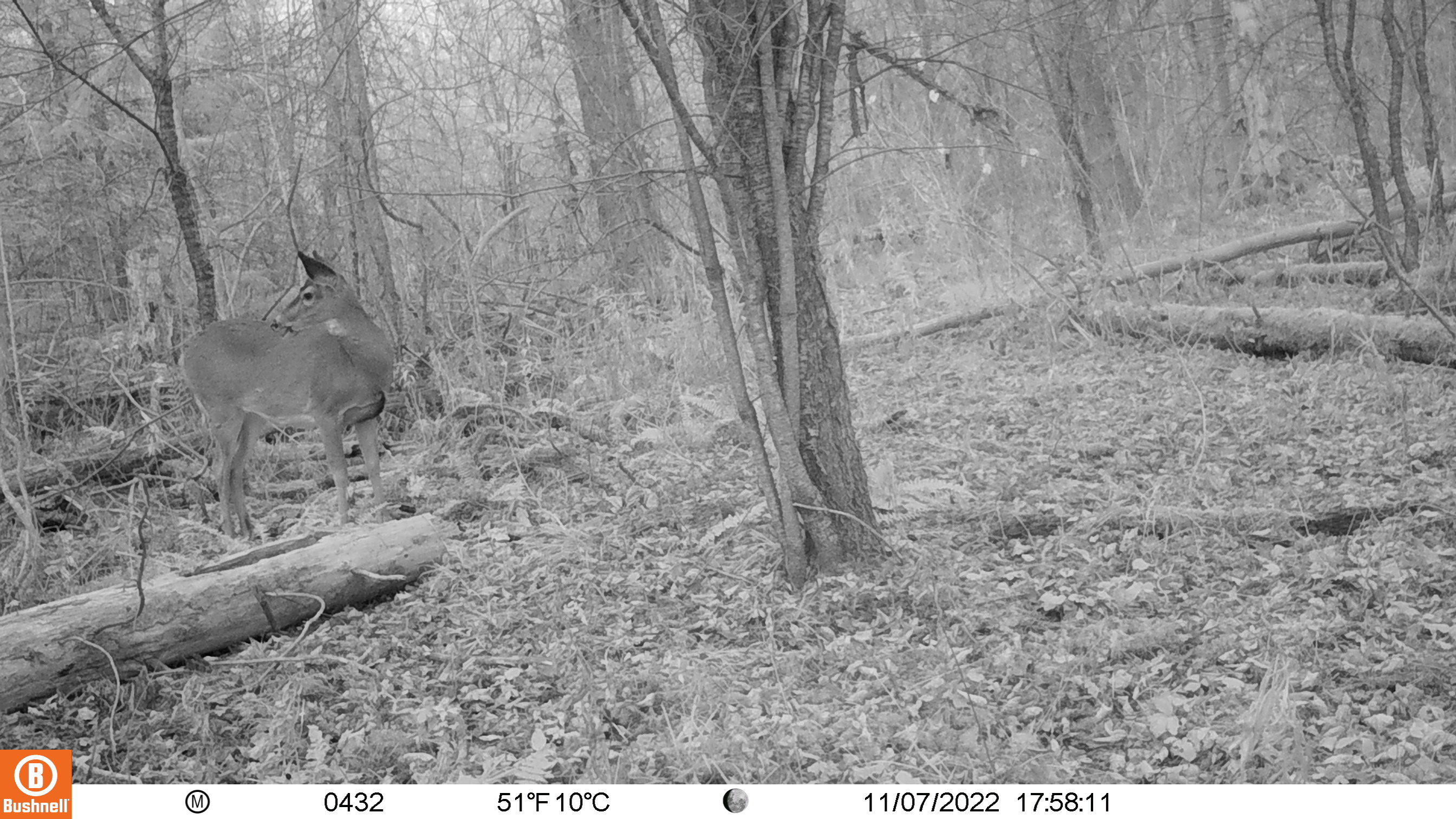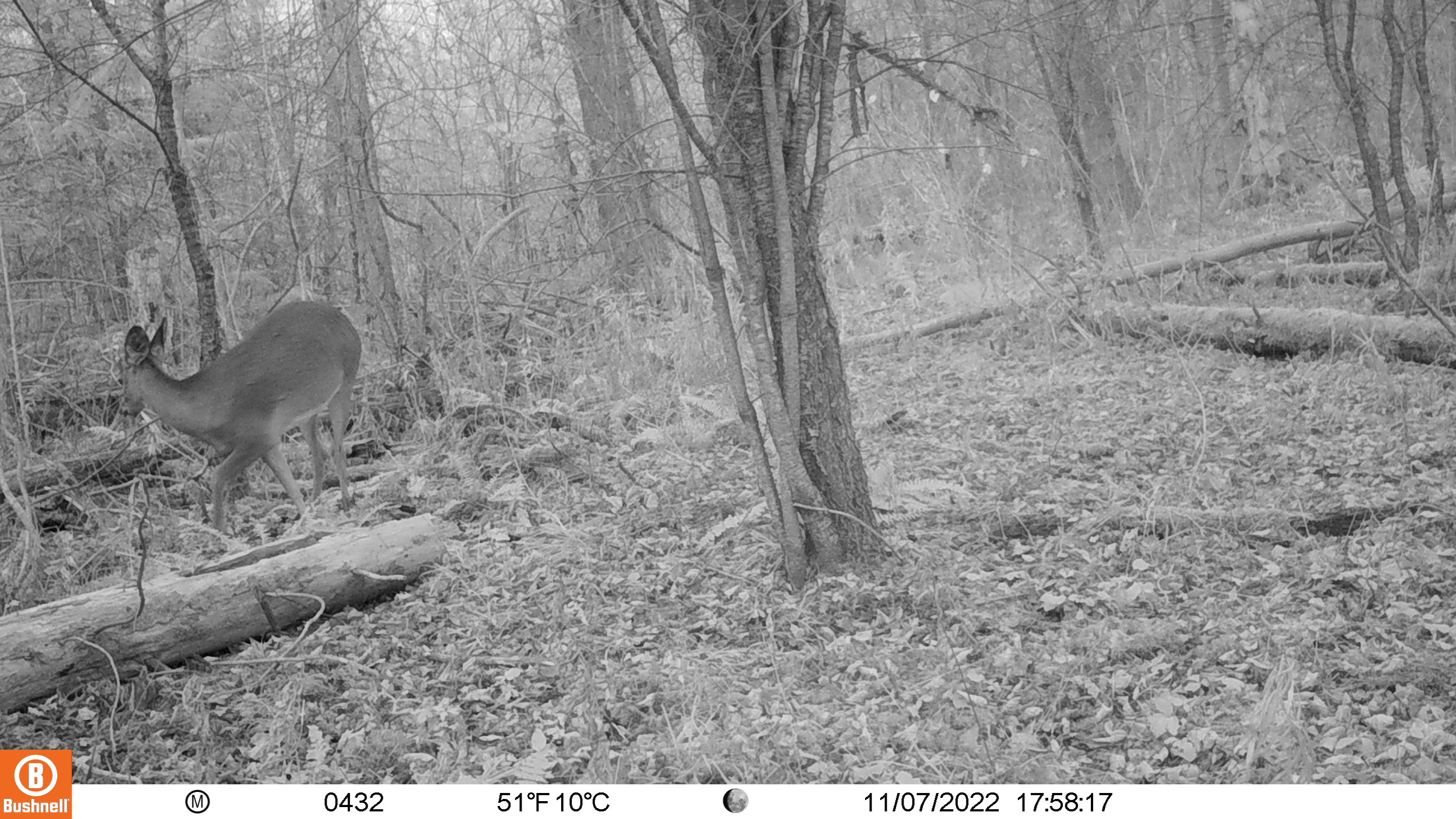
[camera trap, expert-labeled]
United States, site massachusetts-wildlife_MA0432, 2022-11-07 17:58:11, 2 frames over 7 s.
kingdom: Animalia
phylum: Chordata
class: Mammalia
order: Artiodactyla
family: Cervidae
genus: Odocoileus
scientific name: Odocoileus virginianus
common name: white-tailed deer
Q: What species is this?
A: White-tailed deer (Odocoileus virginianus).